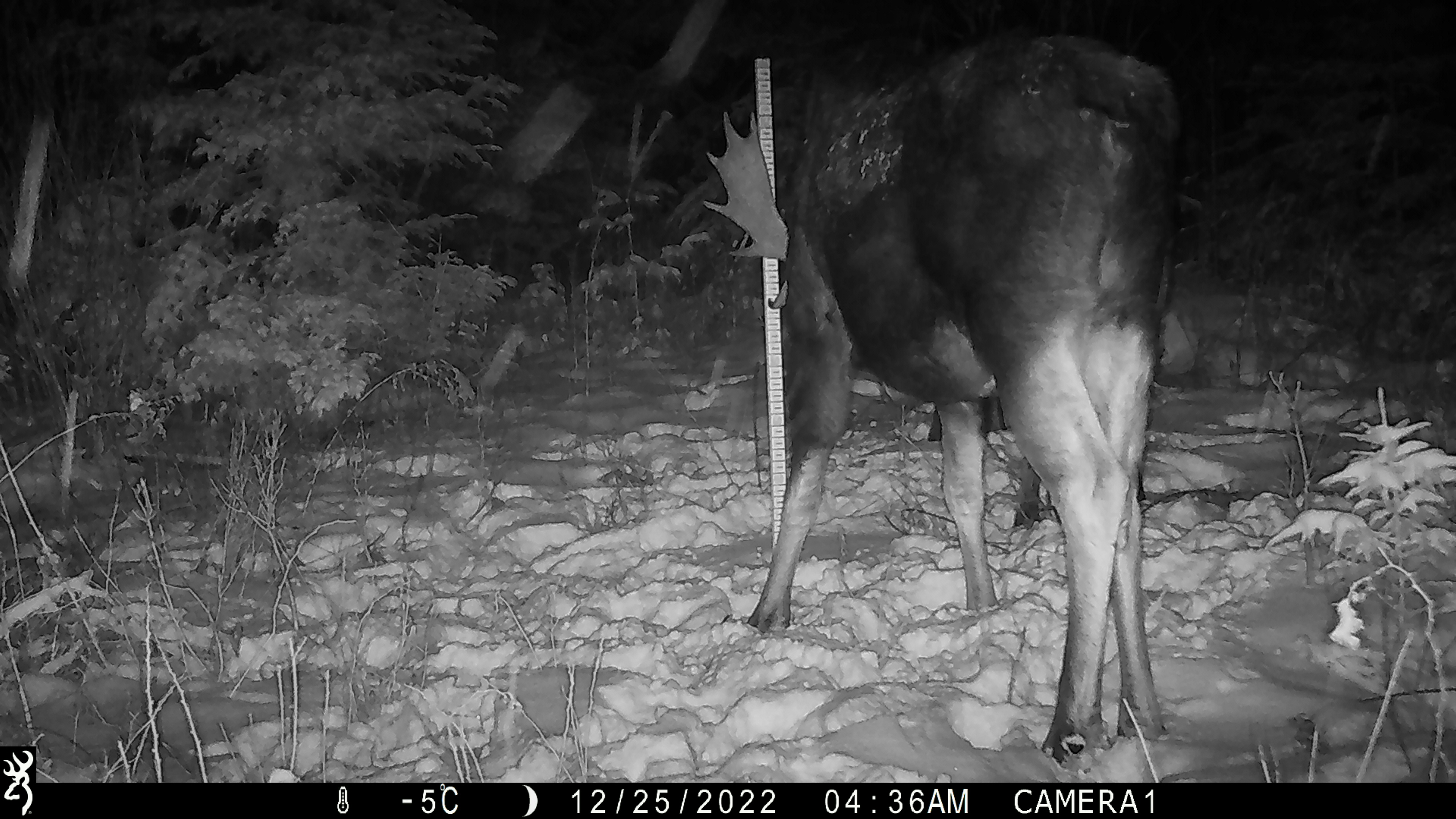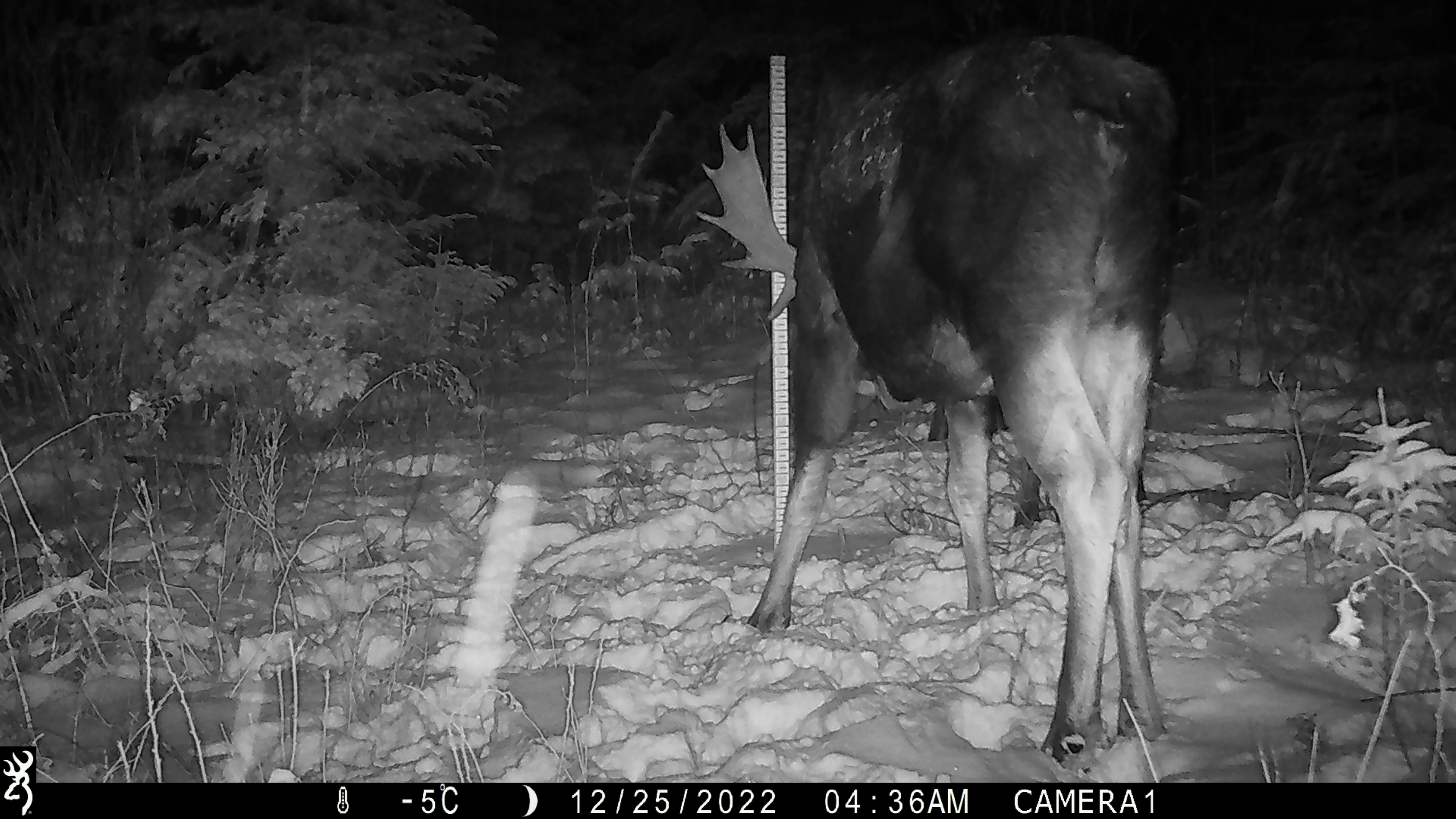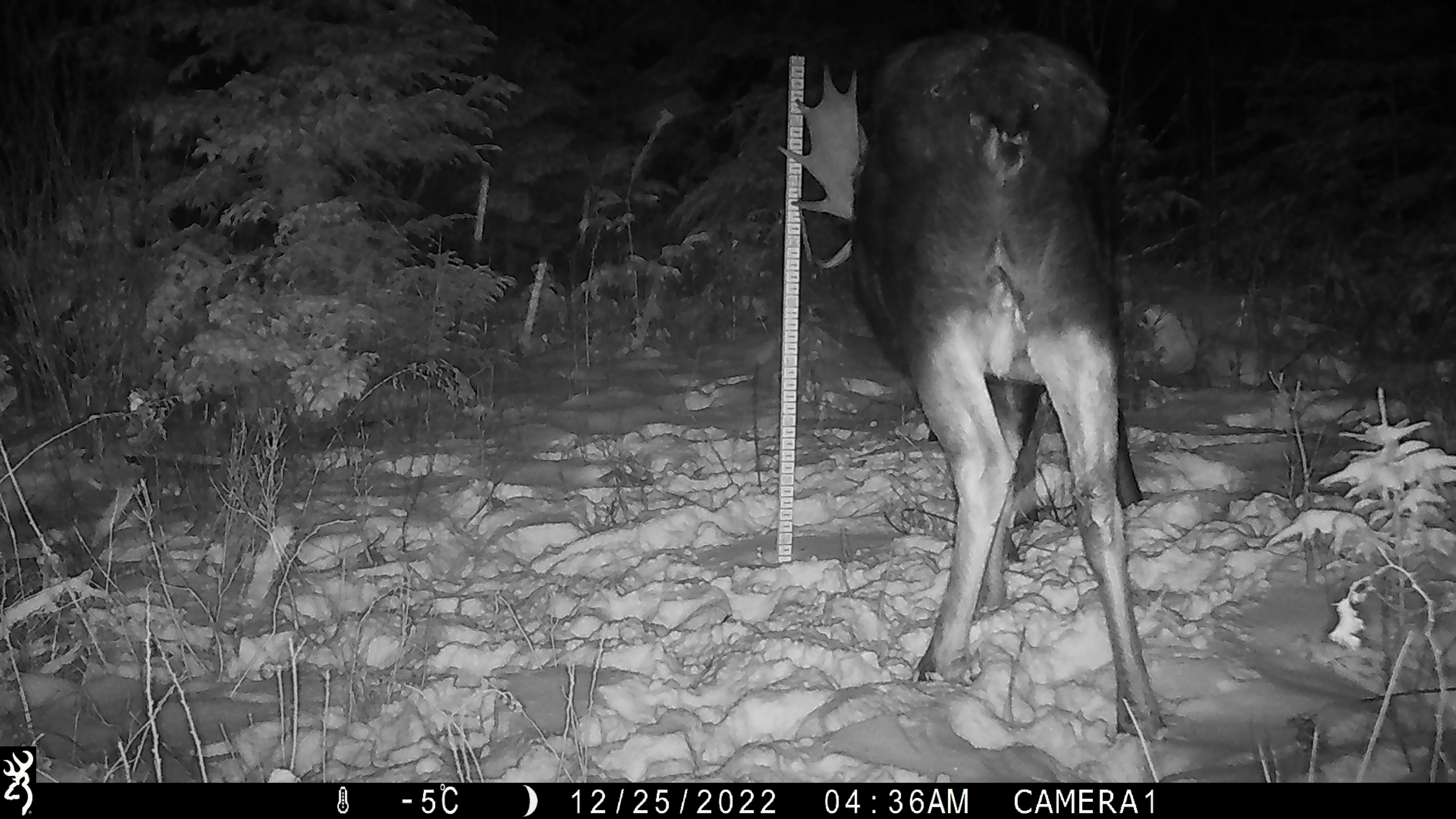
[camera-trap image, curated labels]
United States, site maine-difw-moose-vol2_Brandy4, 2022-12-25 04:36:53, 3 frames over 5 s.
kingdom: Animalia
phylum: Chordata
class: Mammalia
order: Artiodactyla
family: Cervidae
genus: Alces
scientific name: Alces alces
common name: moose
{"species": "moose (Alces alces)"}